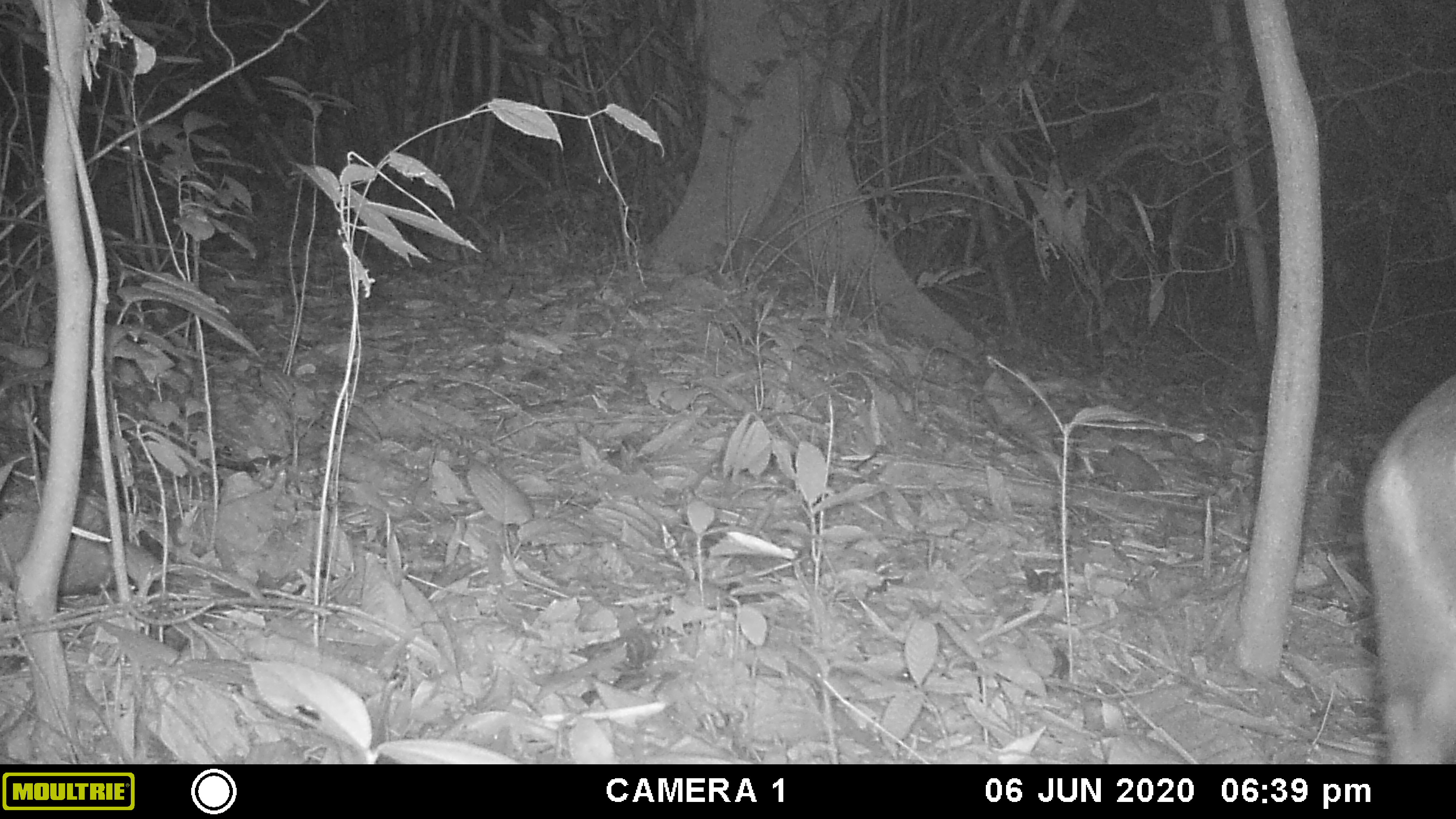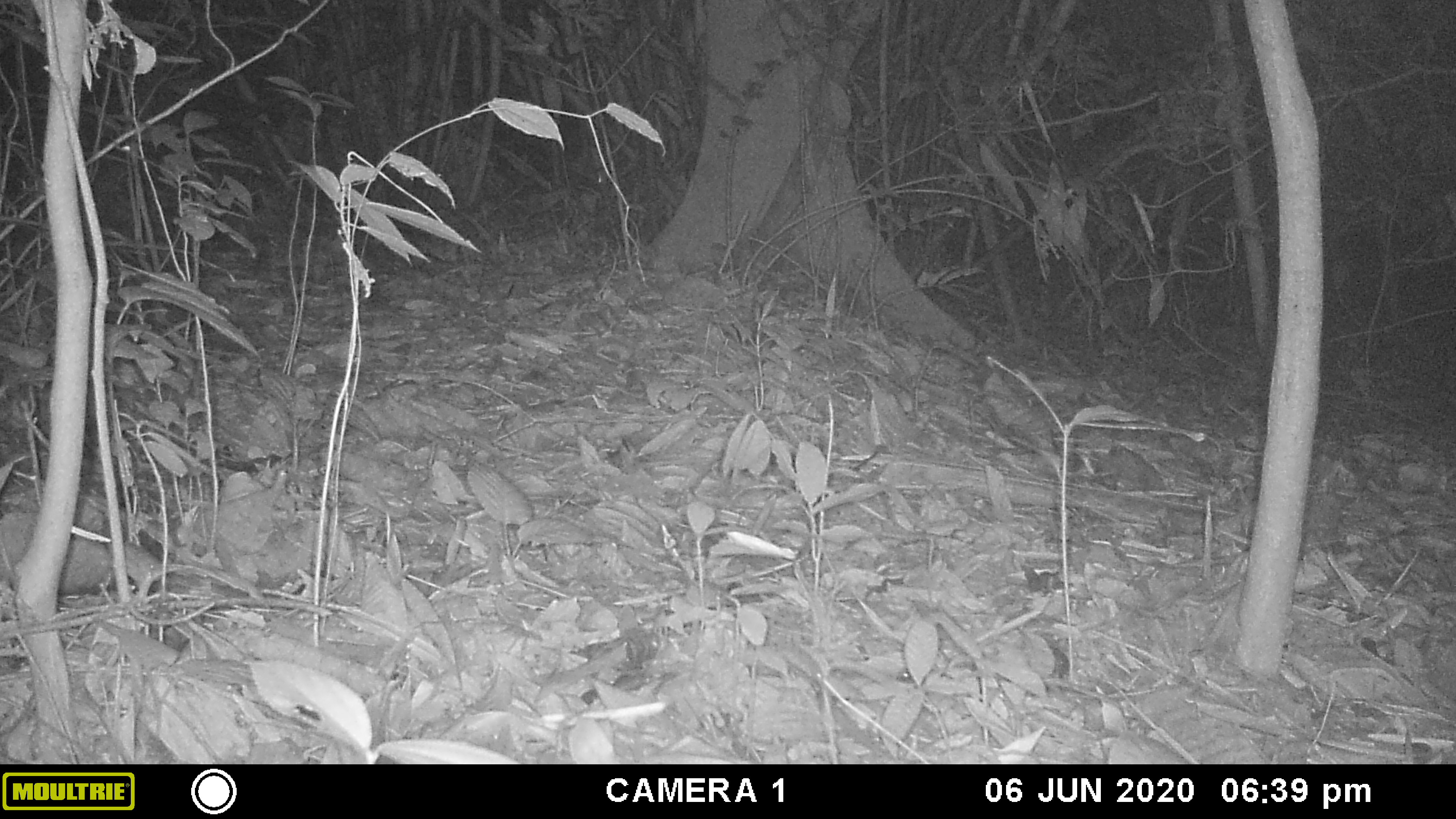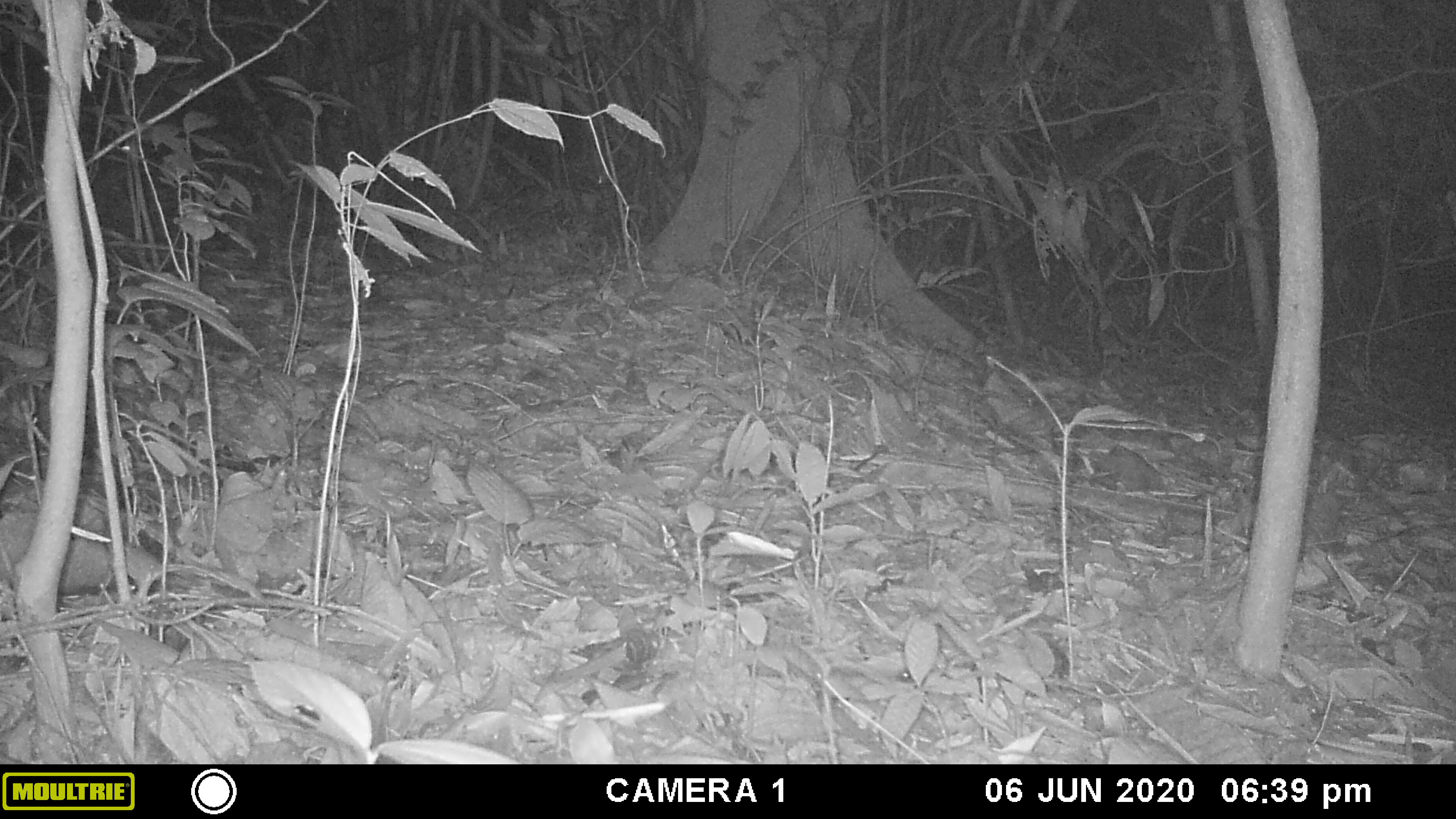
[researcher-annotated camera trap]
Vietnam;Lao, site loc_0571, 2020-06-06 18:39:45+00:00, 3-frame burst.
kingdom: Animalia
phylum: Chordata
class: Mammalia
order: Artiodactyla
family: Cervidae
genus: Muntiacus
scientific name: Muntiacus rooseveltorum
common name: roosevelt's muntjac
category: roosevelts muntjac group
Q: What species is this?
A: Roosevelts muntjac group (roosevelt's muntjac) (Muntiacus rooseveltorum).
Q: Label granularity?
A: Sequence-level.